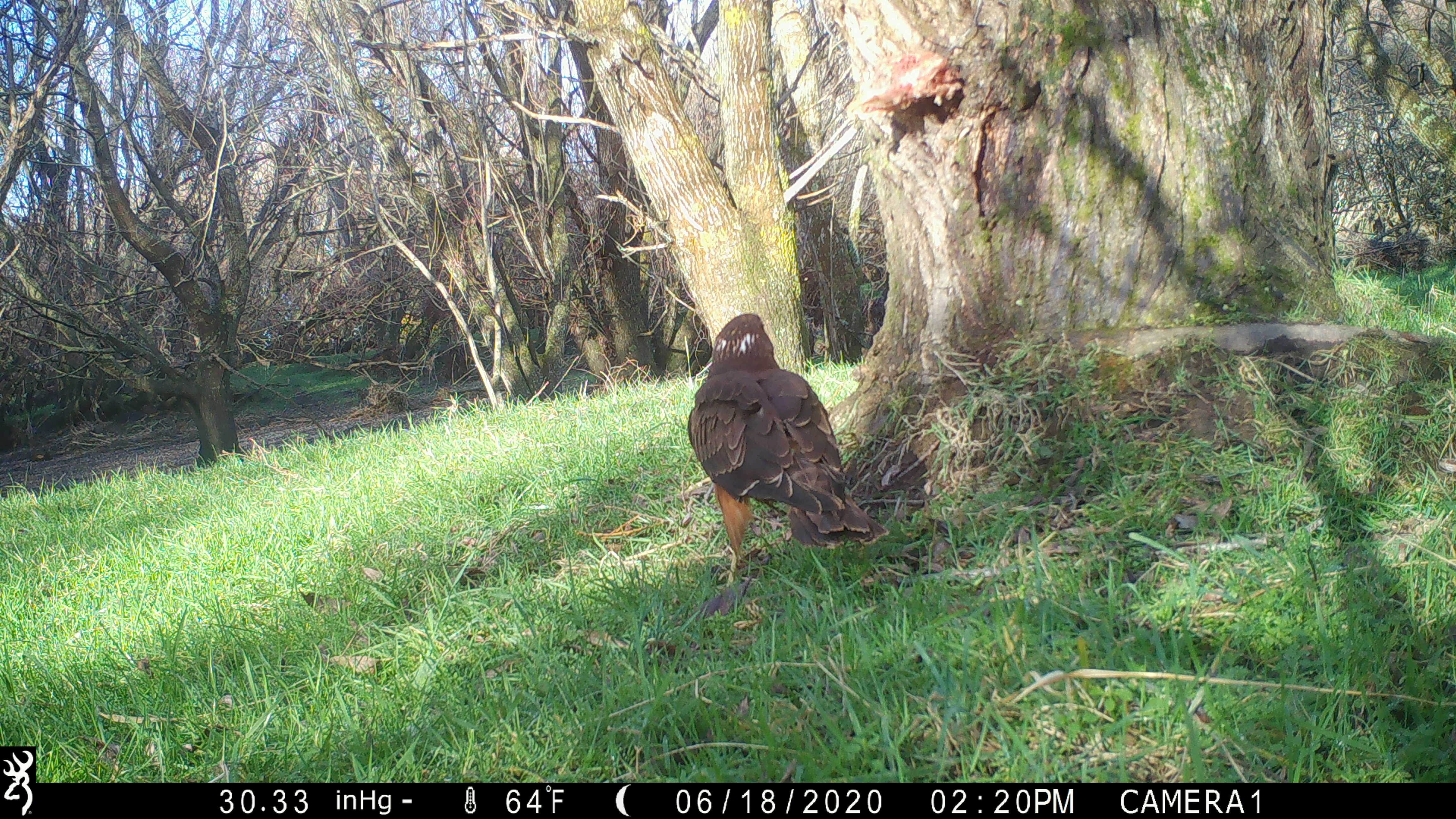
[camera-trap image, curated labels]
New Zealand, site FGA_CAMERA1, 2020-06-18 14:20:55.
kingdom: Animalia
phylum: Chordata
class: Aves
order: Accipitriformes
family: Accipitridae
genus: Circus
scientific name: Circus approximans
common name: swamp harrier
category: harrier